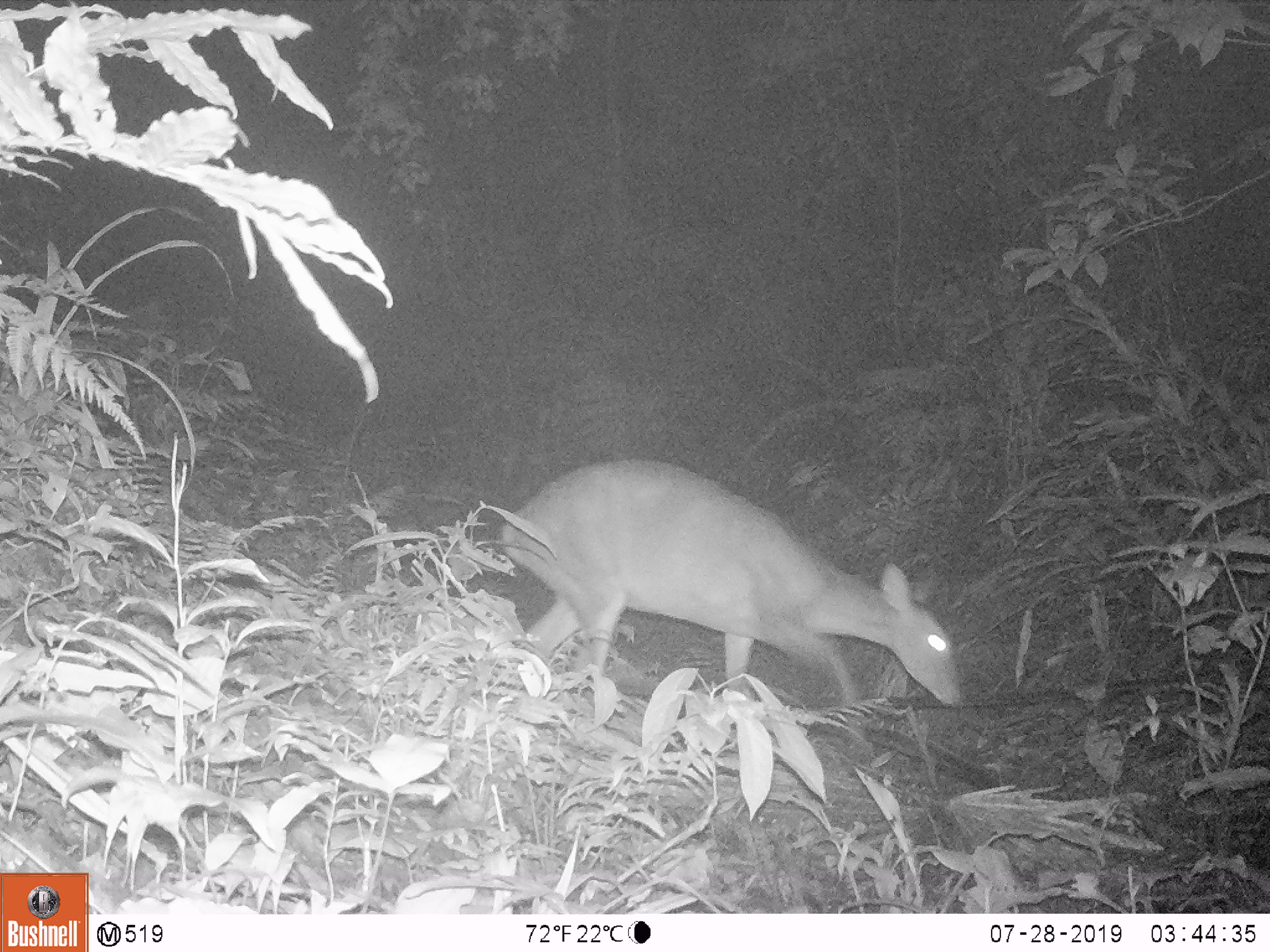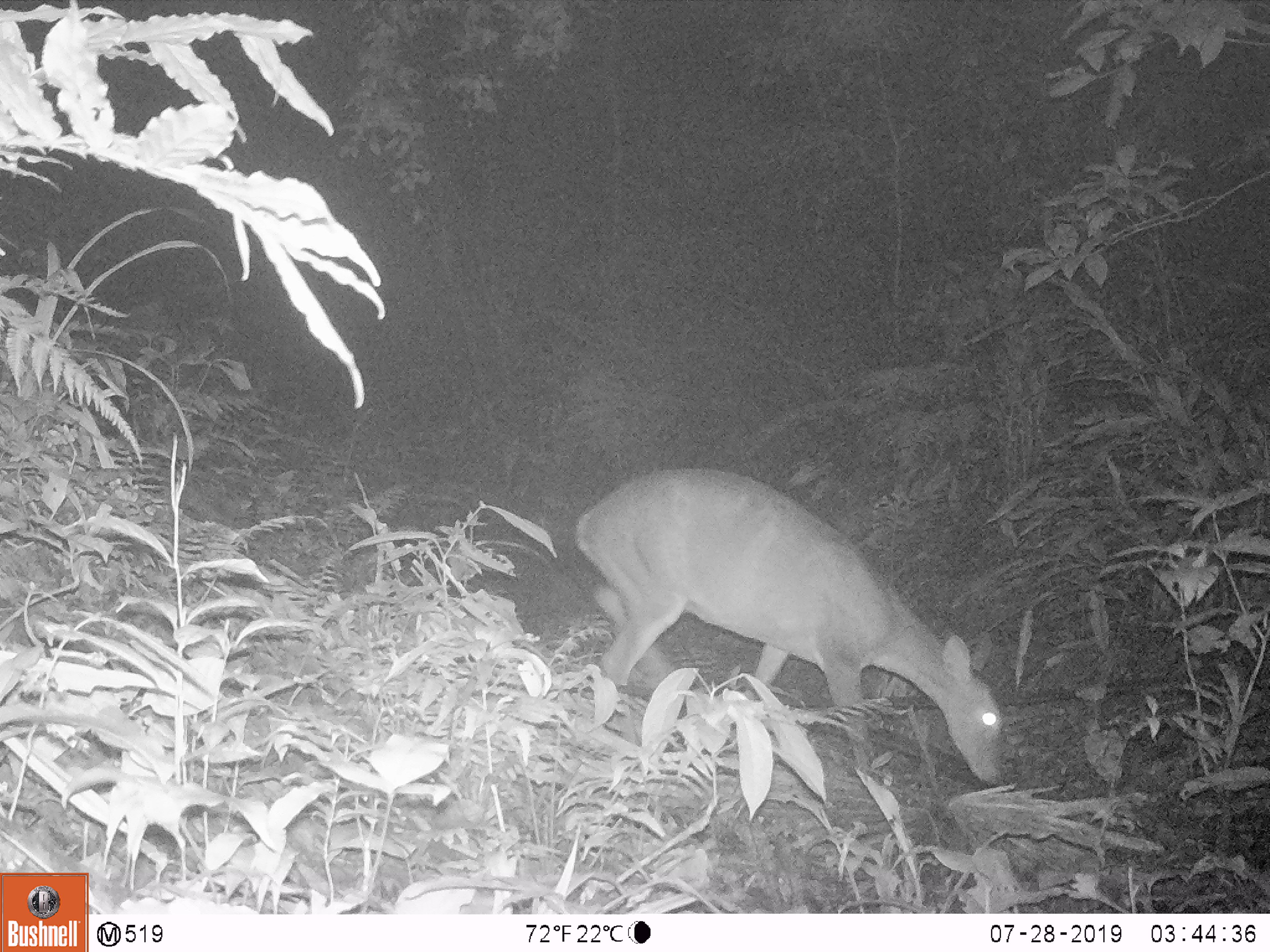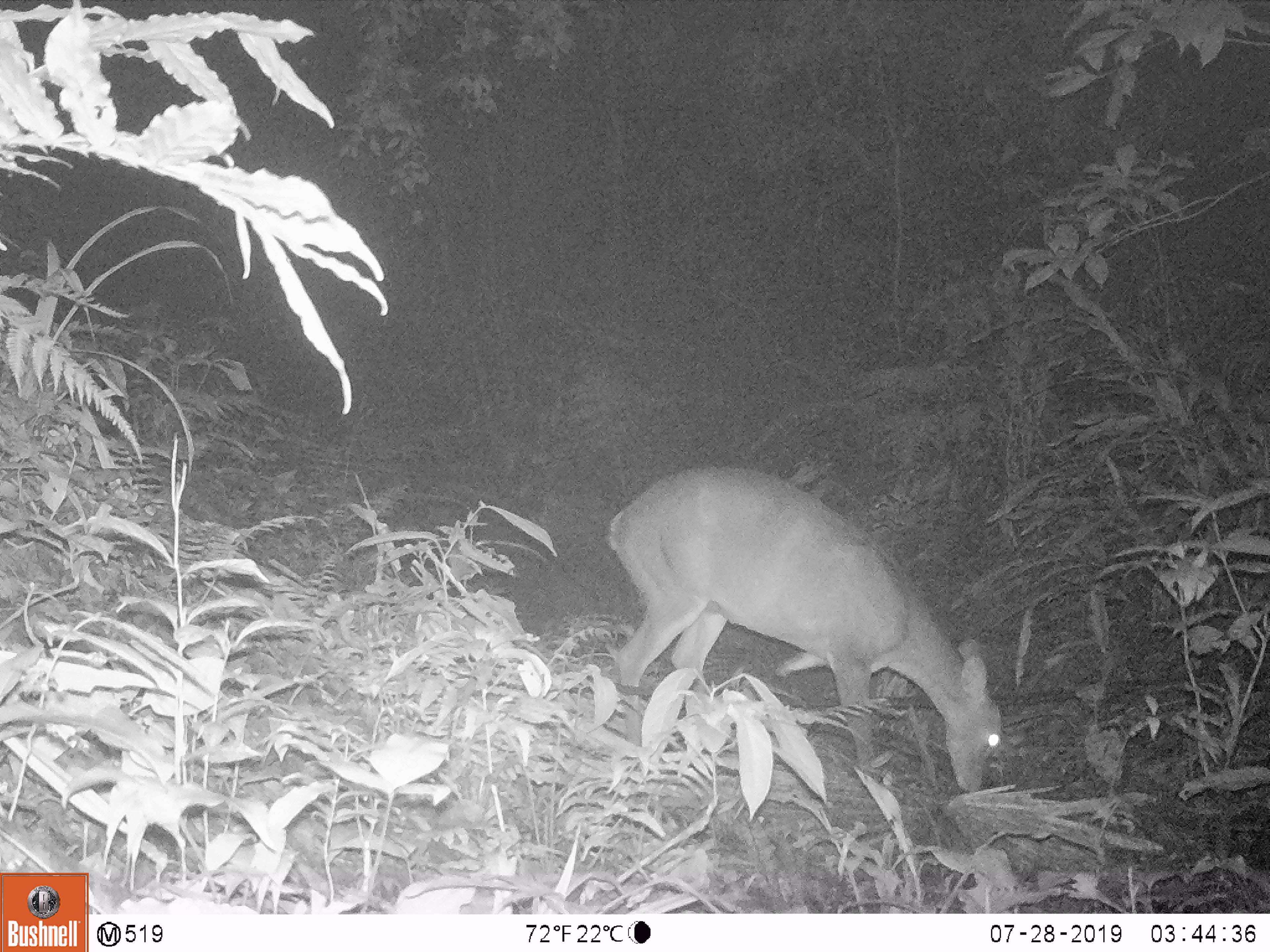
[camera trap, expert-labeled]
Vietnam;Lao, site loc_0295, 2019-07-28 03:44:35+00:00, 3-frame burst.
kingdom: Animalia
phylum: Chordata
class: Mammalia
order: Artiodactyla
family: Cervidae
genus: Muntiacus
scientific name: Muntiacus vuquangensis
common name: large-antlered muntjac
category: large antlered muntjac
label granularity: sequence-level